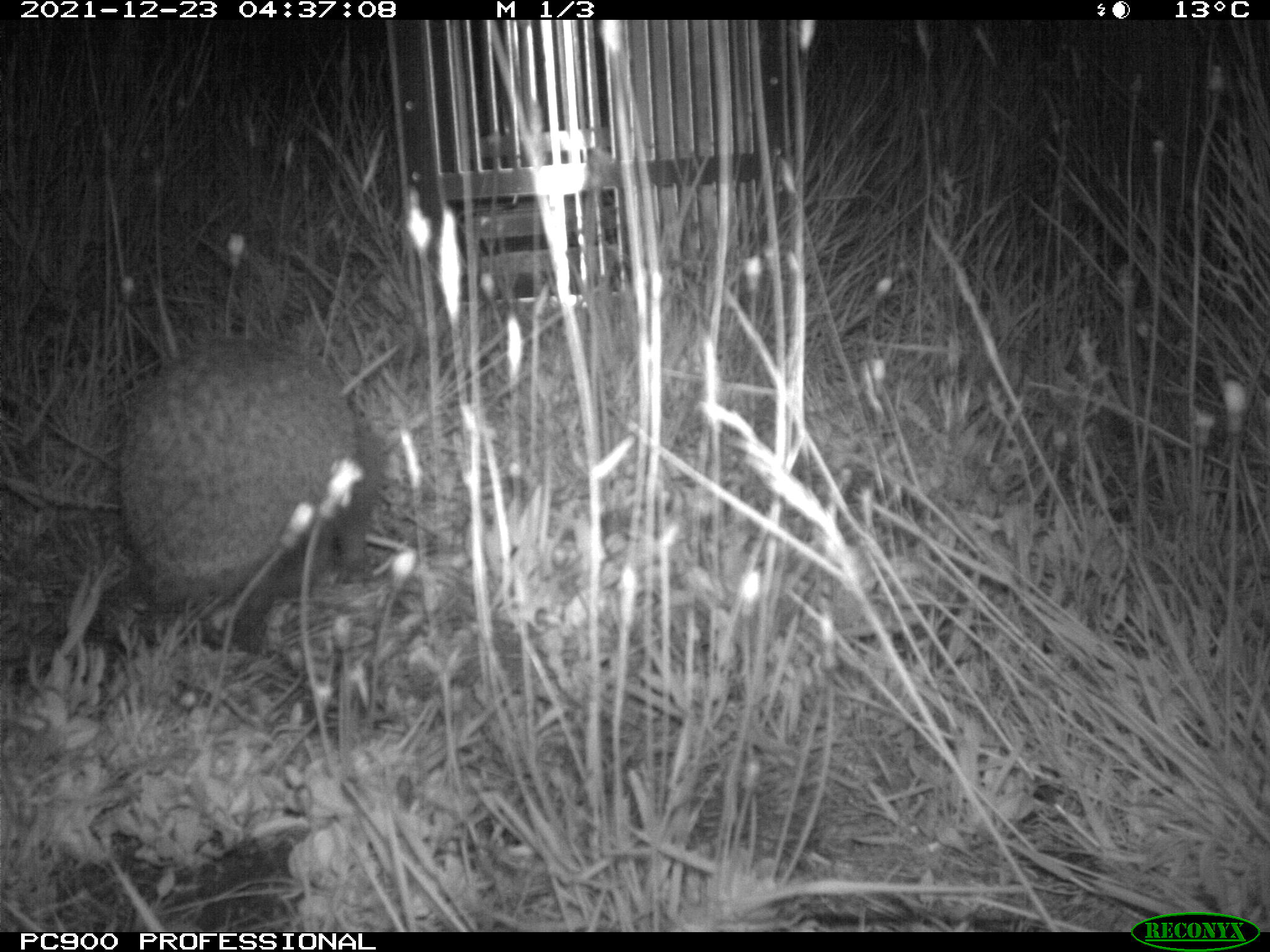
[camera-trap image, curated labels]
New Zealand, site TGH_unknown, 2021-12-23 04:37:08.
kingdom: Animalia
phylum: Chordata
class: Mammalia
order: Eulipotyphla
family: Erinaceidae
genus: Erinaceus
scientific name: Erinaceus europaeus europaeus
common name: european hedgehog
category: hedgehog